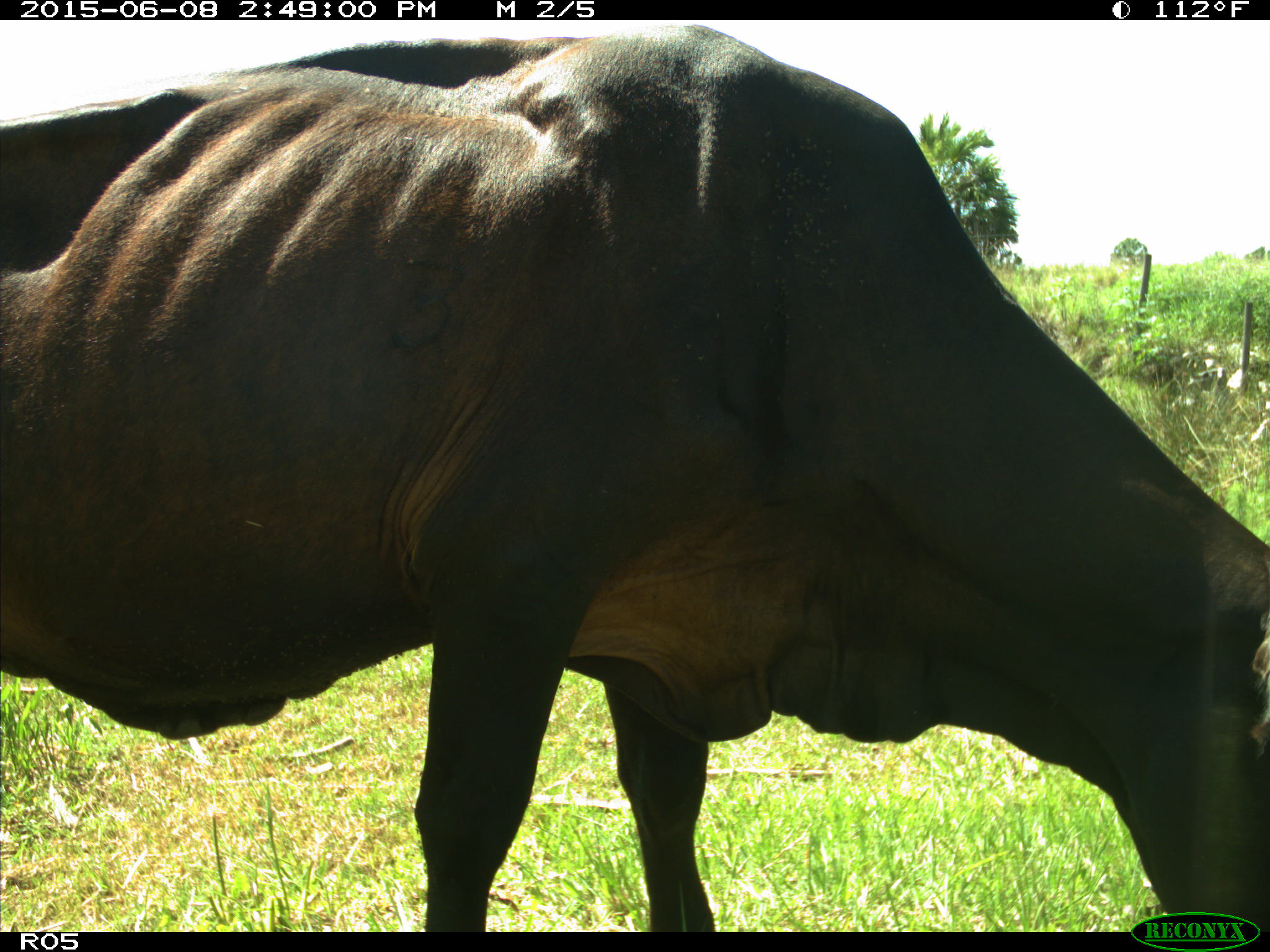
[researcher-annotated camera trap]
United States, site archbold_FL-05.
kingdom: Animalia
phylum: Chordata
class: Mammalia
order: Artiodactyla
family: Bovidae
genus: Bos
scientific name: Bos taurus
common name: domestic cow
Bos taurus (domestic cow).